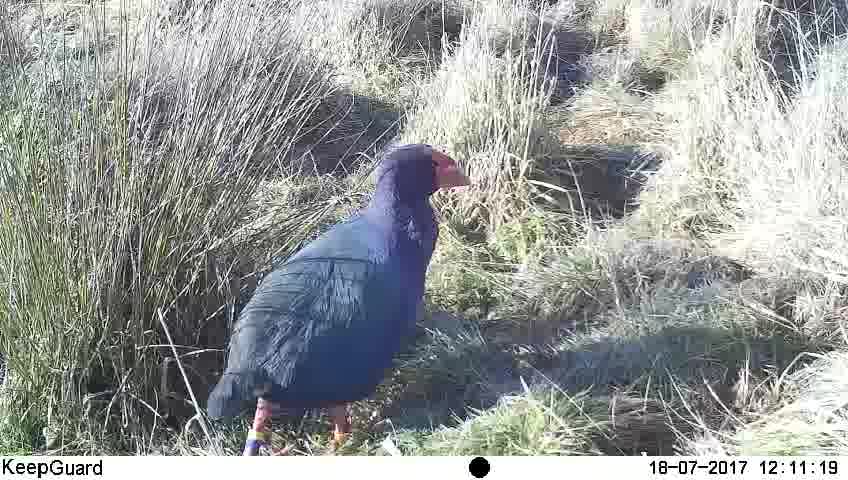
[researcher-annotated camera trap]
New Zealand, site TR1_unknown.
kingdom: Animalia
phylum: Chordata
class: Aves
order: Gruiformes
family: Rallidae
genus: Porphyrio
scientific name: Porphyrio mantelli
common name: takahe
Takahe (Porphyrio mantelli).